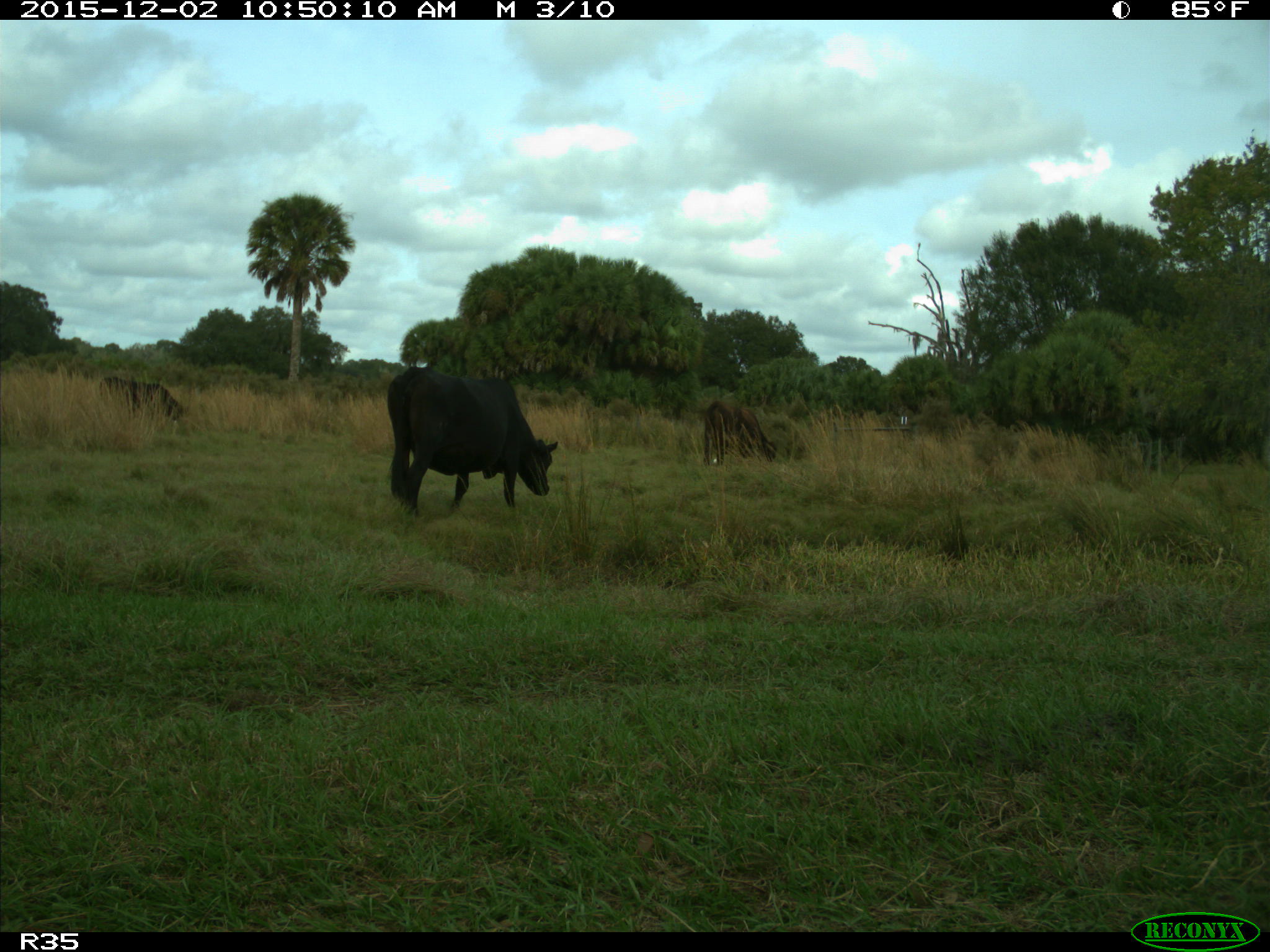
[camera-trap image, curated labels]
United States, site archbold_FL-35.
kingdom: Animalia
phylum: Chordata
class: Mammalia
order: Artiodactyla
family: Bovidae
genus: Bos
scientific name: Bos taurus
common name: domestic cow